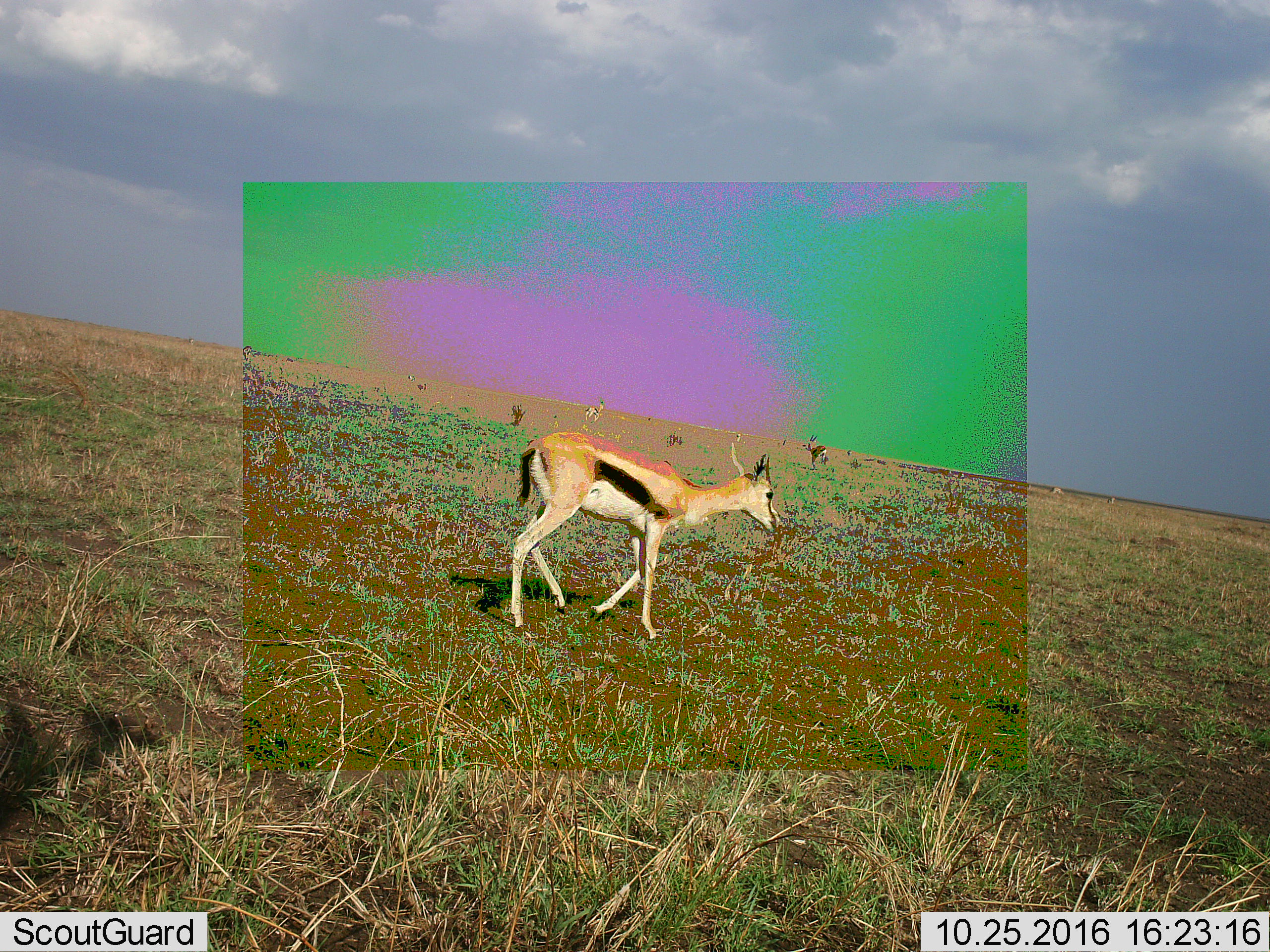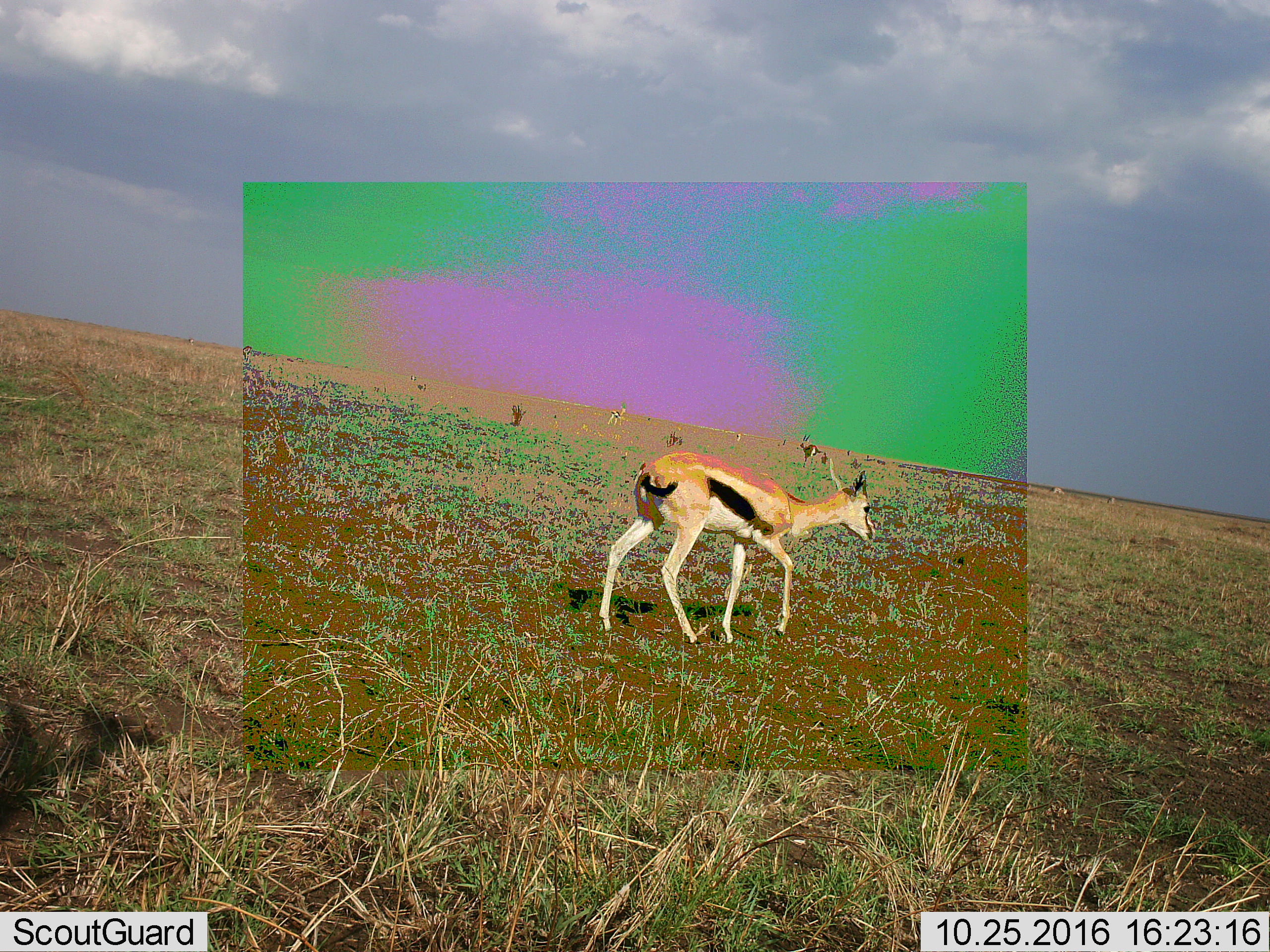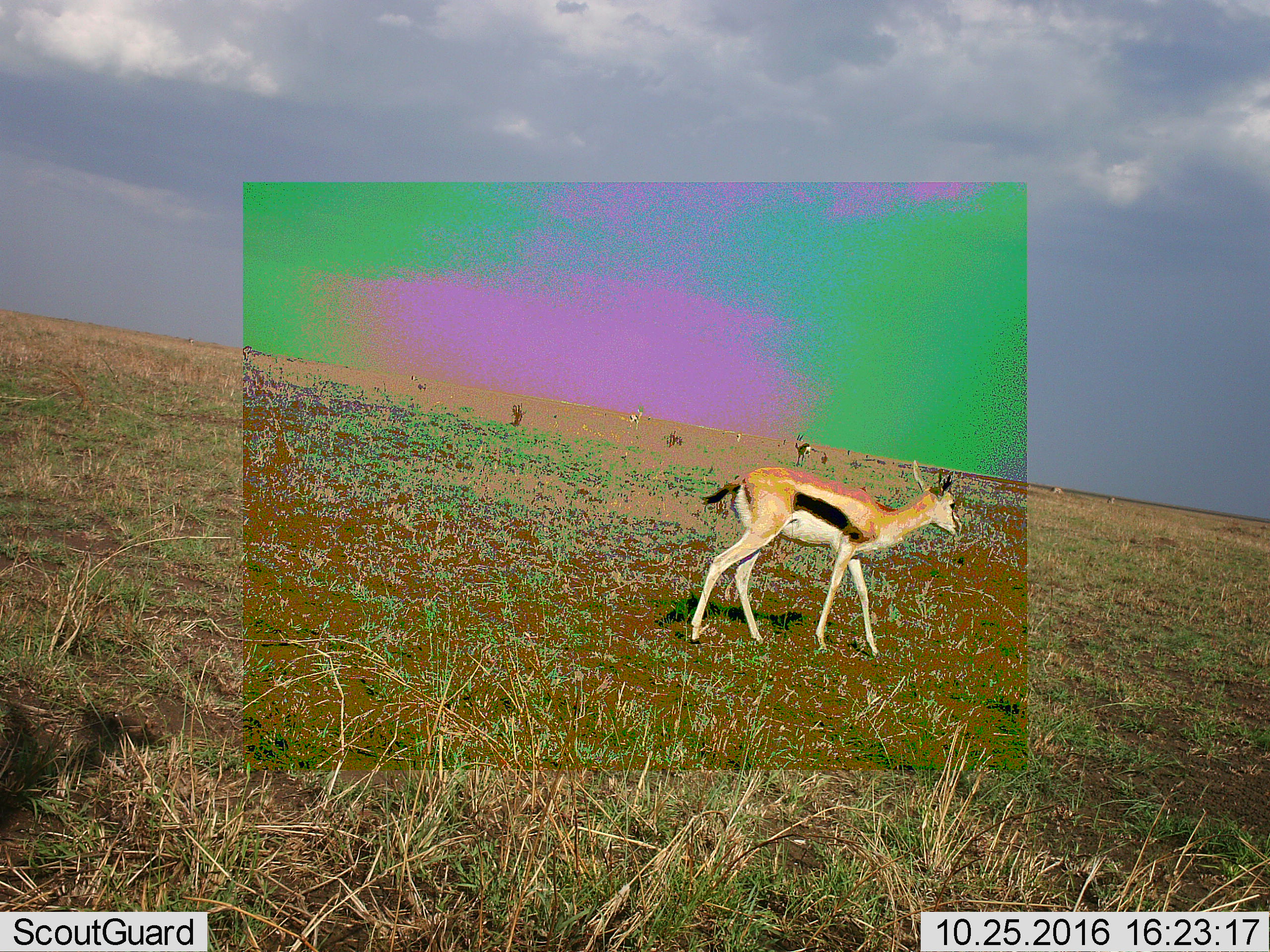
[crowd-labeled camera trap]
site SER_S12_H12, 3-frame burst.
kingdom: Animalia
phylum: Chordata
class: Mammalia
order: Artiodactyla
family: Bovidae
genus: Eudorcas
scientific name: Eudorcas thomsonii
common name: thomson's gazelle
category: gazellethomsons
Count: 3.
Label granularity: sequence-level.